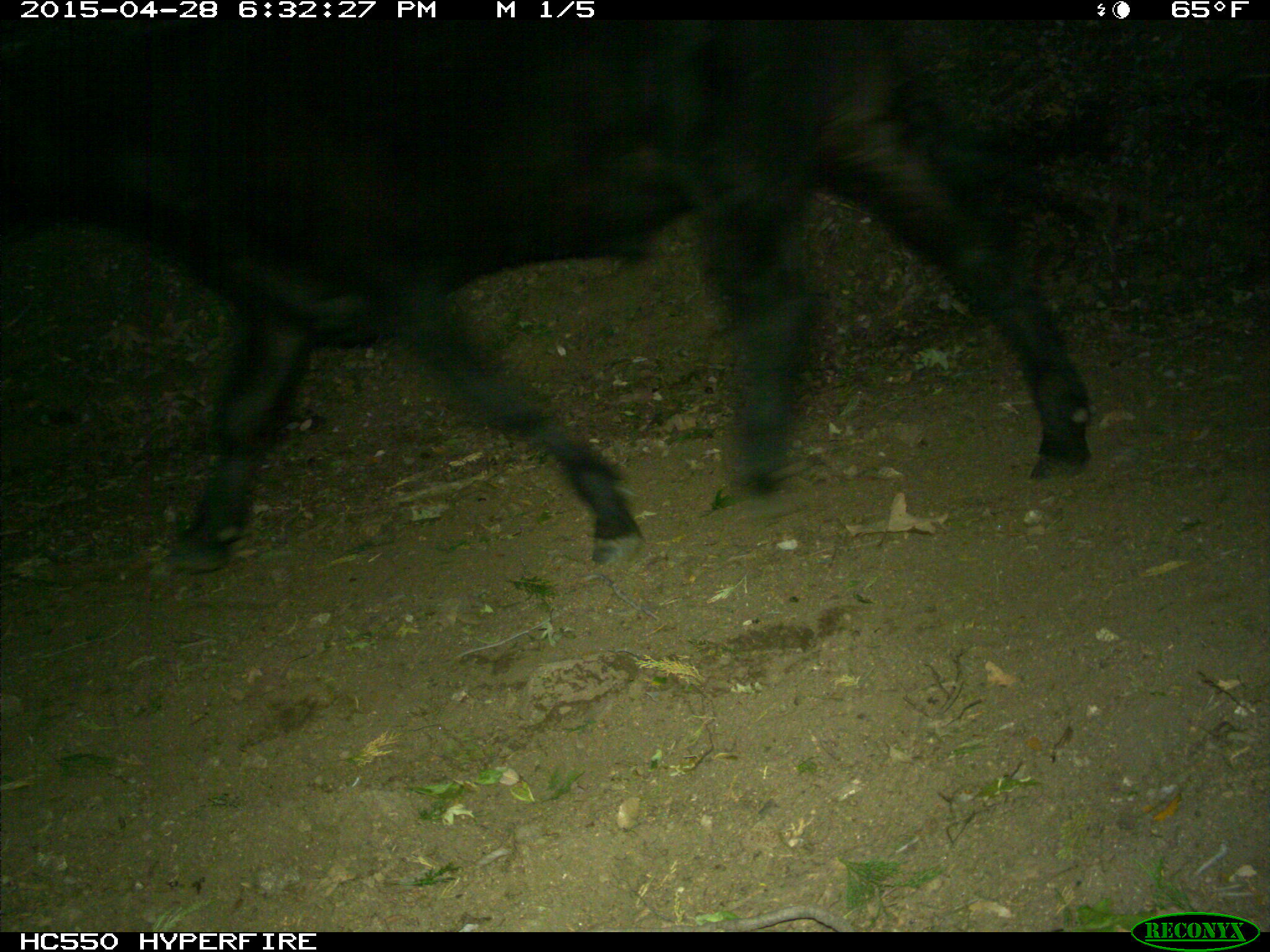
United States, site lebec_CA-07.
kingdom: Animalia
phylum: Chordata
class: Mammalia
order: Artiodactyla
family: Bovidae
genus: Bos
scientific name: Bos taurus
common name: domestic cow